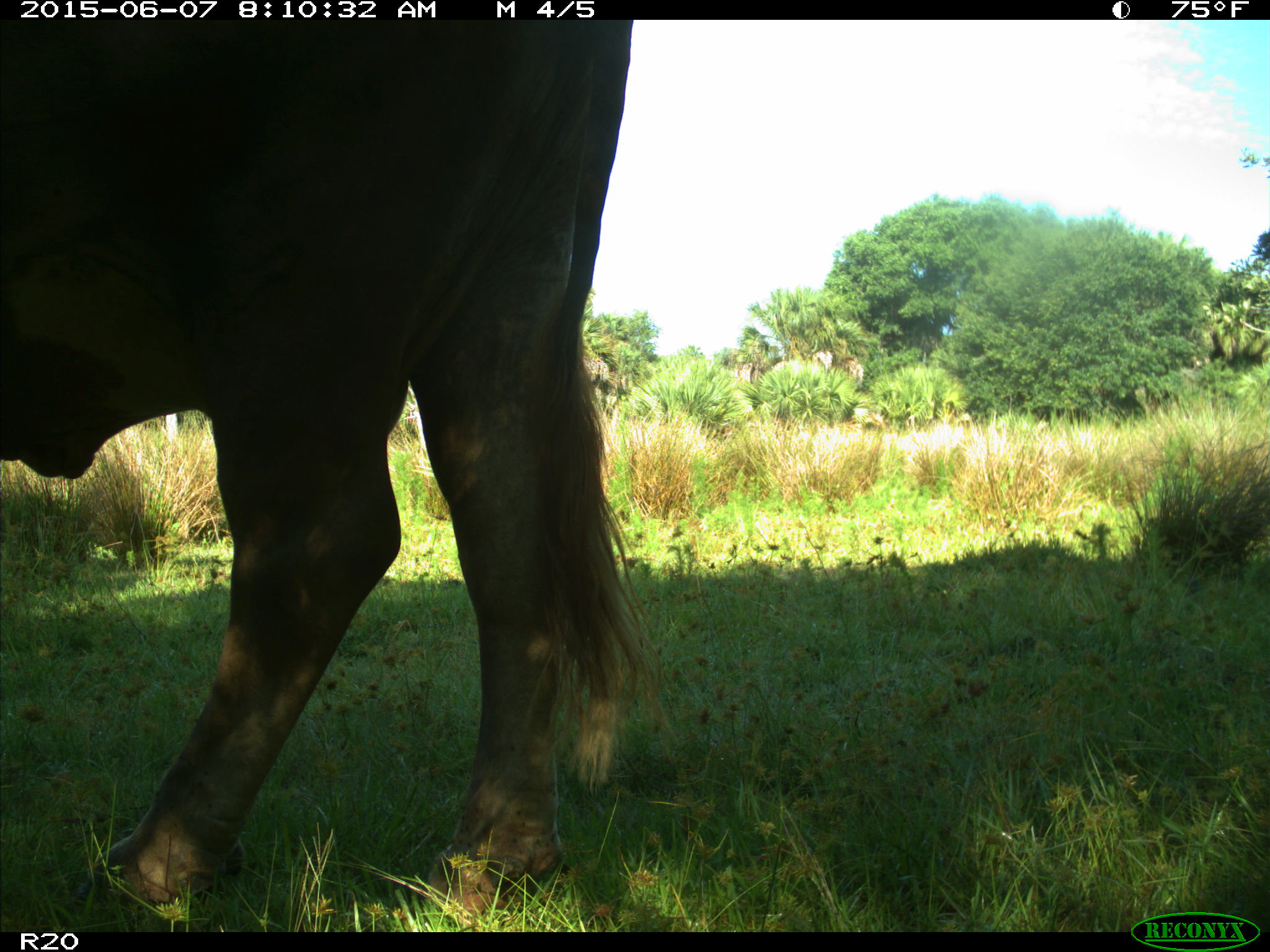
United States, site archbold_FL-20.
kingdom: Animalia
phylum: Chordata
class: Mammalia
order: Artiodactyla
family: Bovidae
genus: Bos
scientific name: Bos taurus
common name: domestic cow